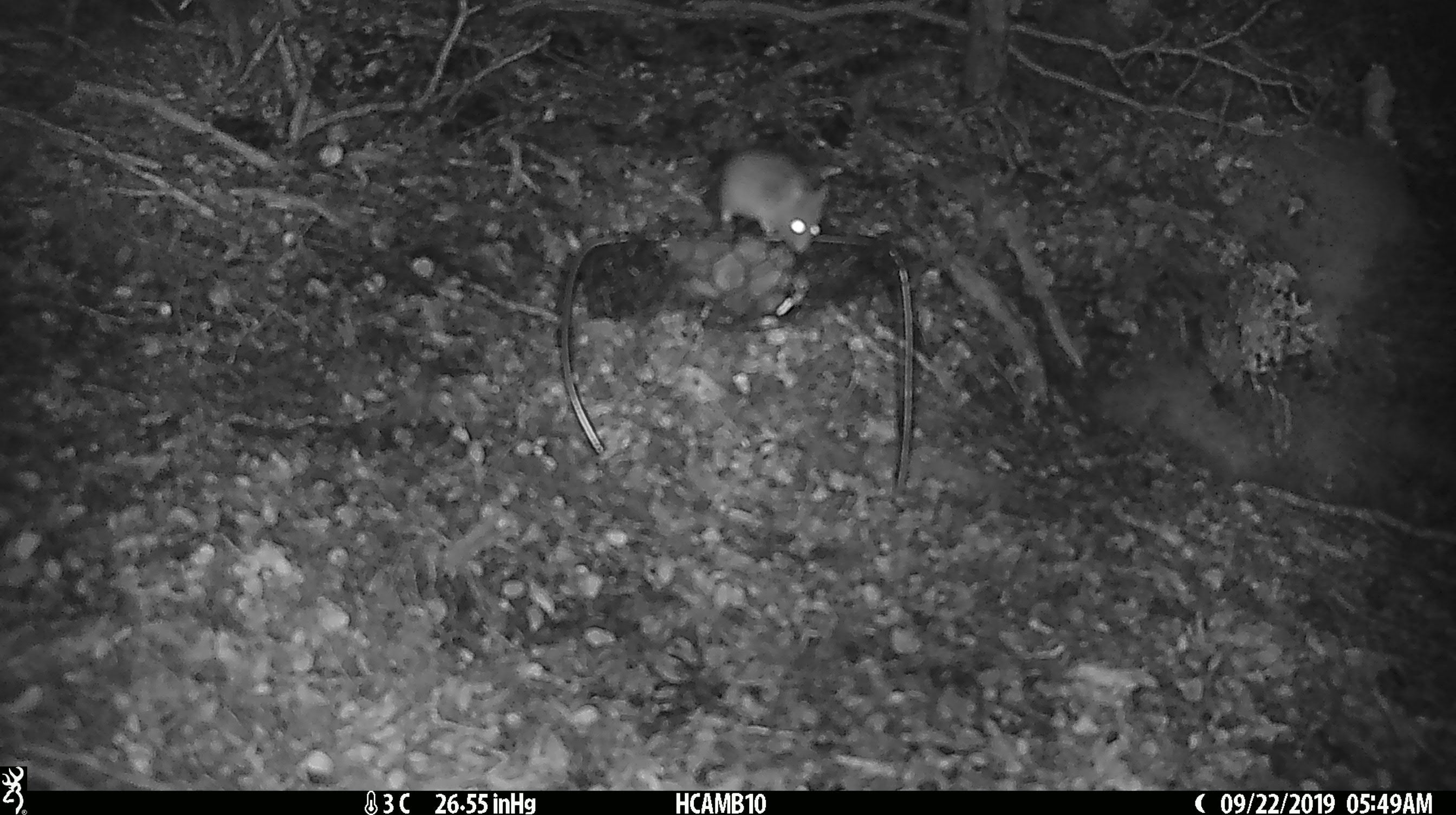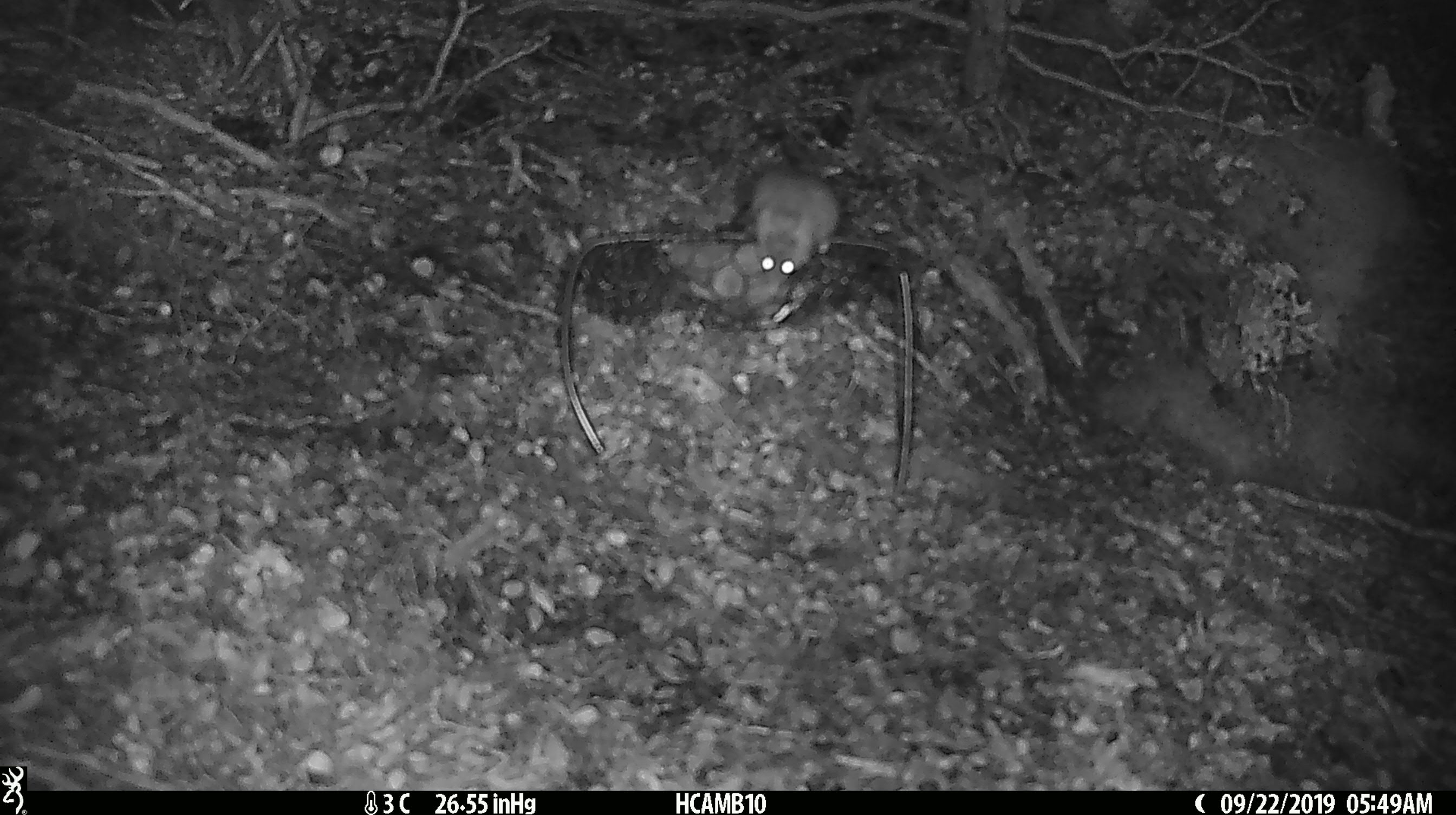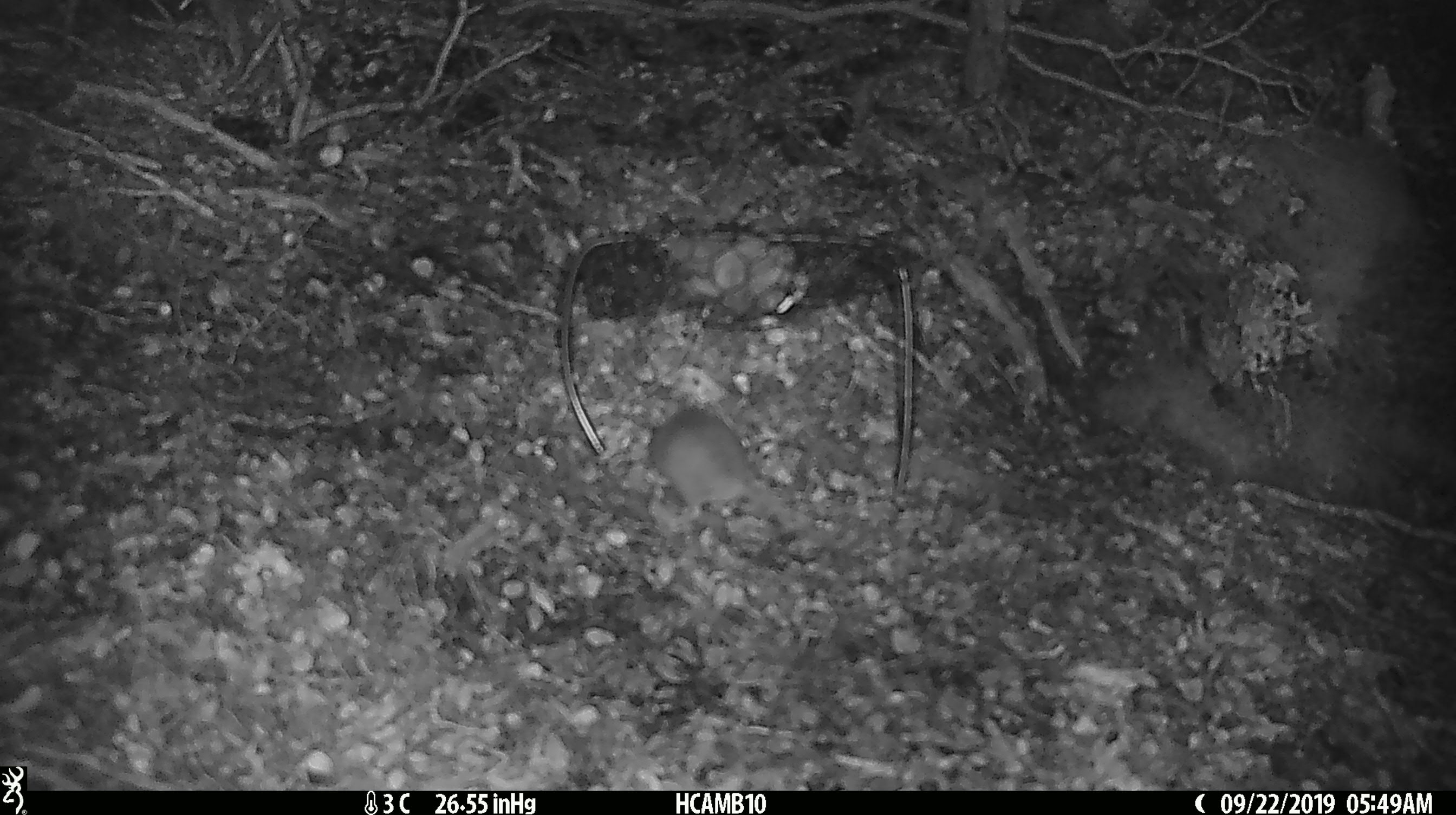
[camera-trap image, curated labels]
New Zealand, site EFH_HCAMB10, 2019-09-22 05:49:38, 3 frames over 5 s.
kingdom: Animalia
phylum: Chordata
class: Mammalia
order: Rodentia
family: Muridae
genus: Mus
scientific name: Mus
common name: mouse